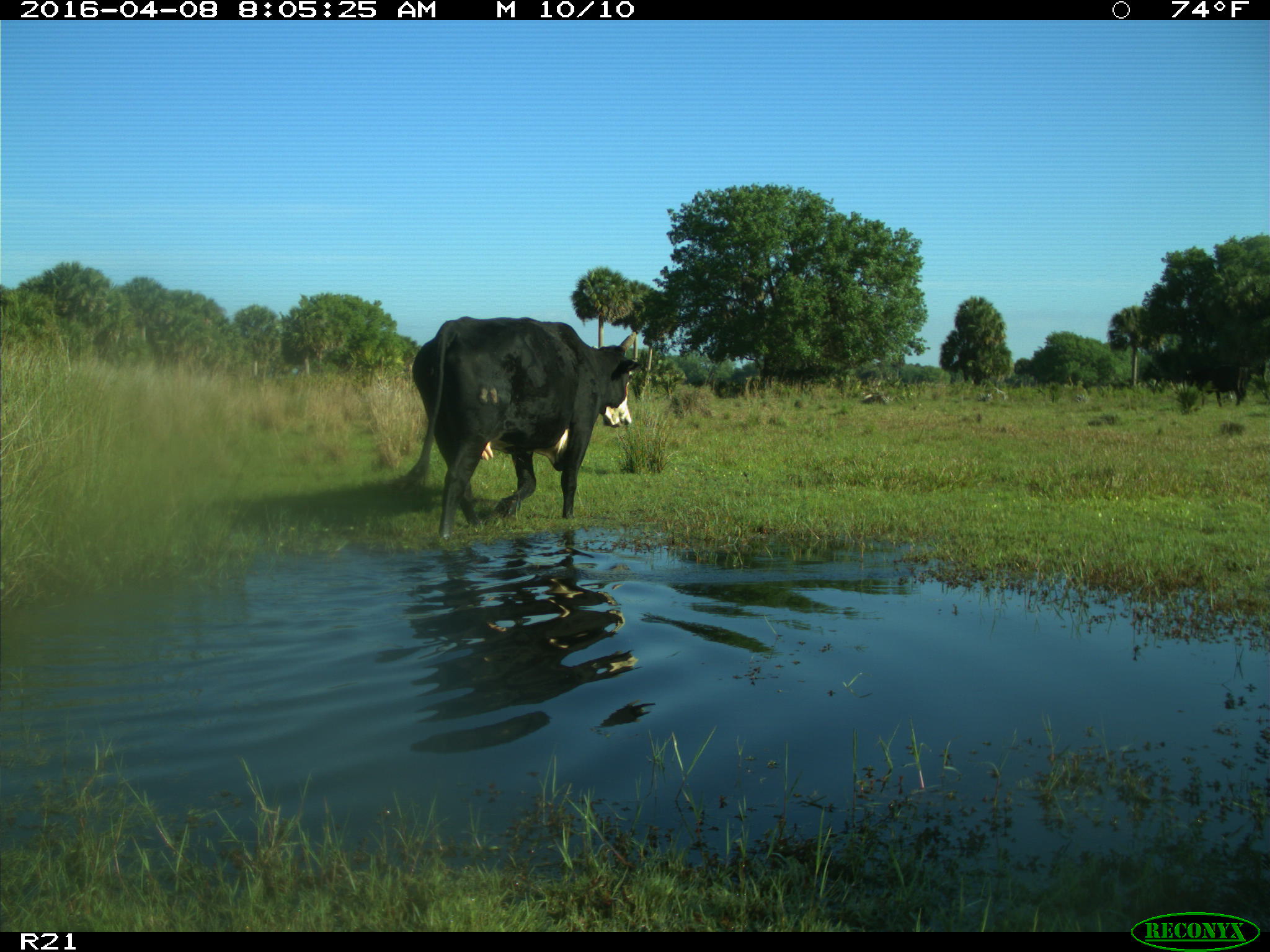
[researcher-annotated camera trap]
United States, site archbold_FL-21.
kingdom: Animalia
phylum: Chordata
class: Mammalia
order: Artiodactyla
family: Bovidae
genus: Bos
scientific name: Bos taurus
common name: domestic cow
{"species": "Bos taurus (domestic cow)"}